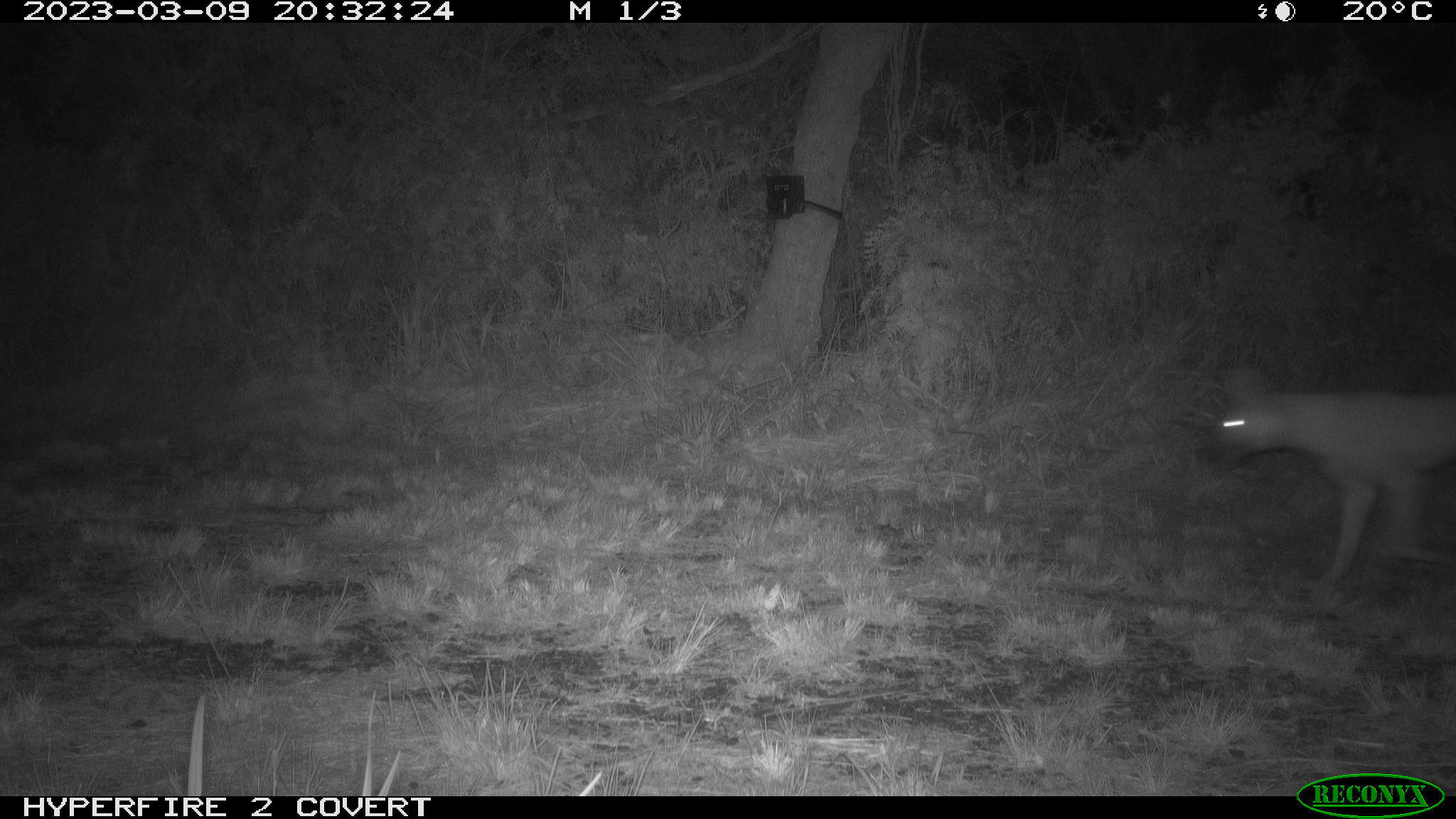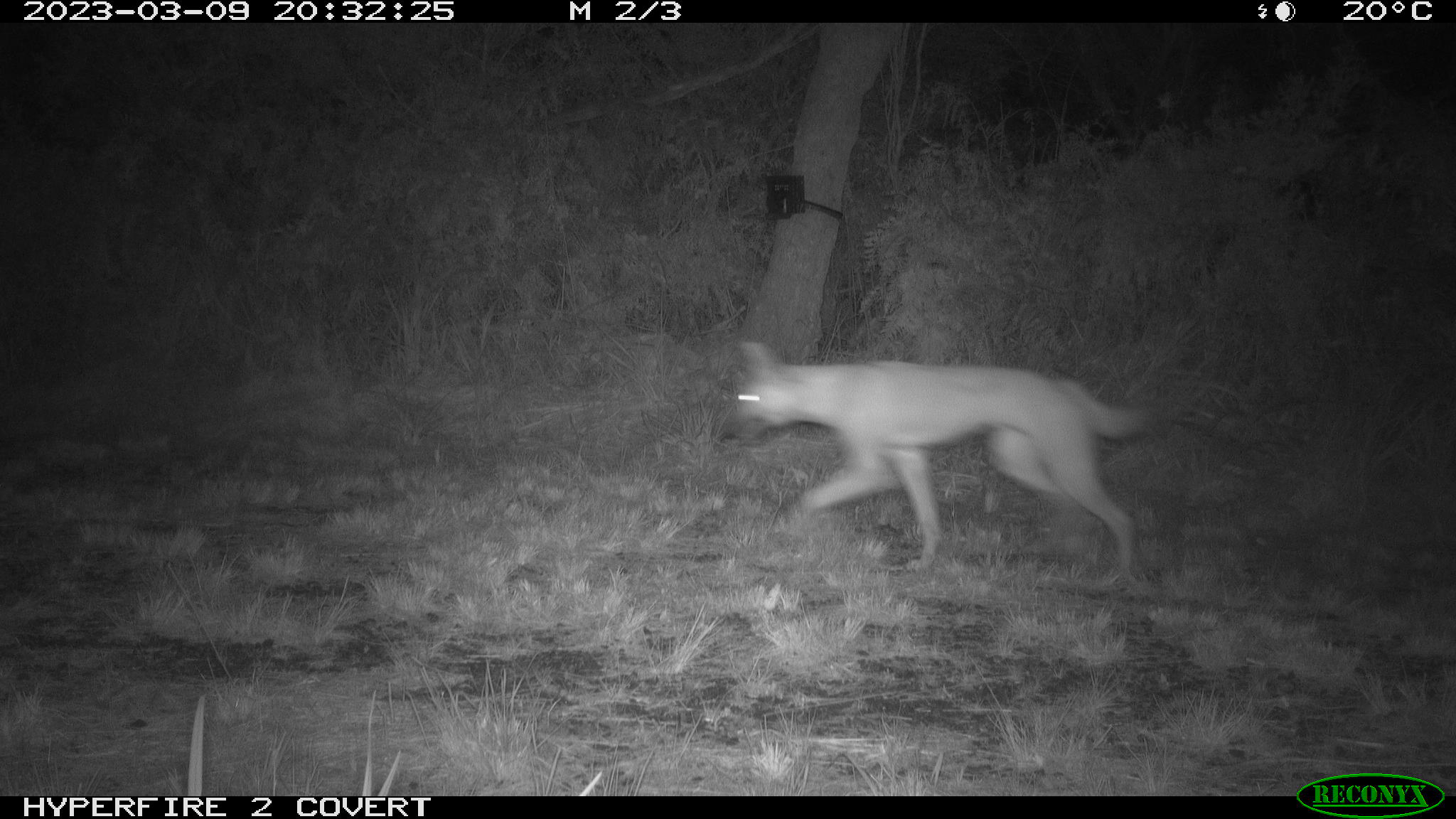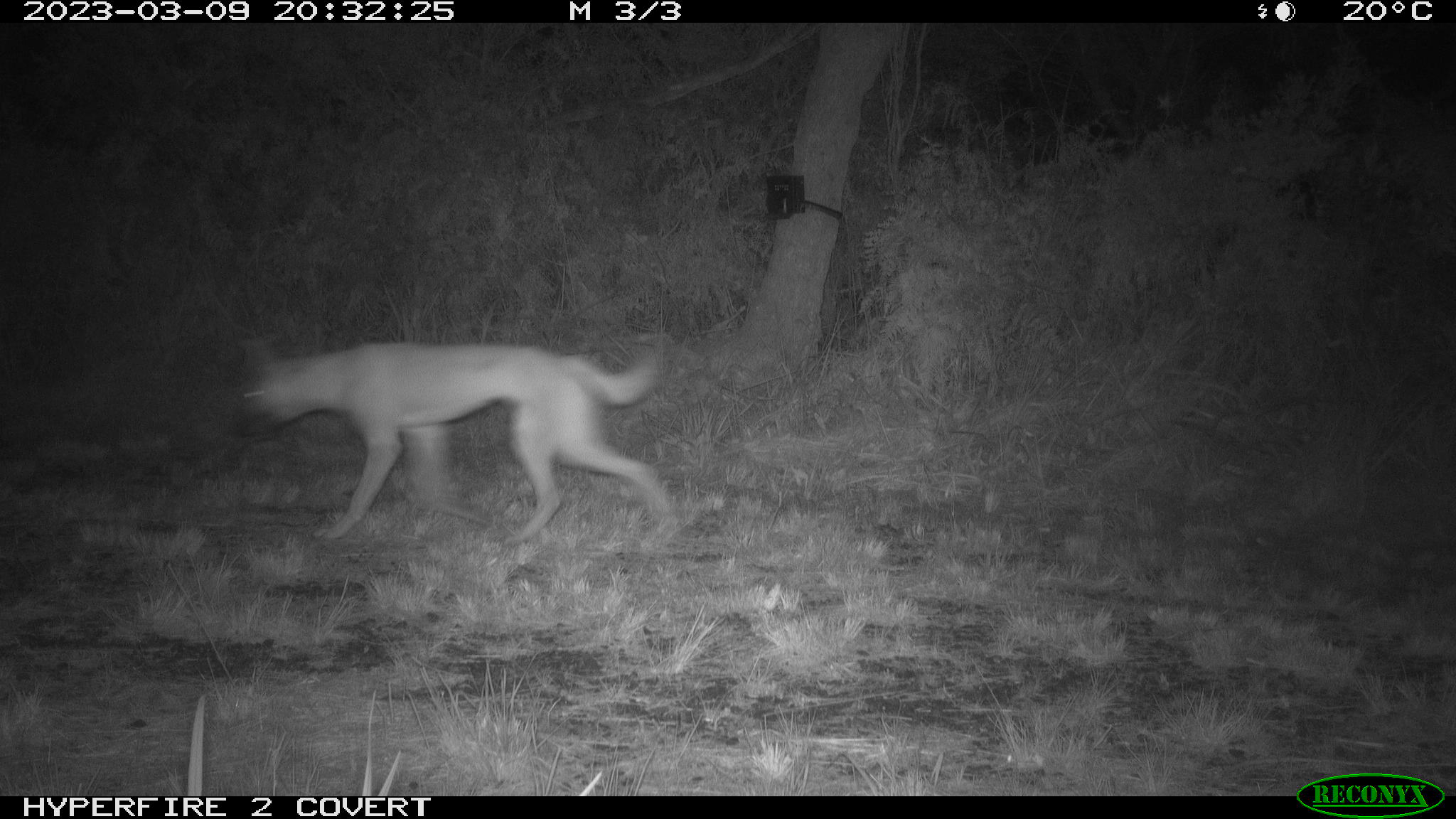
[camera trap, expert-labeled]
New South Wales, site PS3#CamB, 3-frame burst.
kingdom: Animalia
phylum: Chordata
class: Mammalia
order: Carnivora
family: Canidae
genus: Canis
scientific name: Canis familiaris dingo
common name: dingo